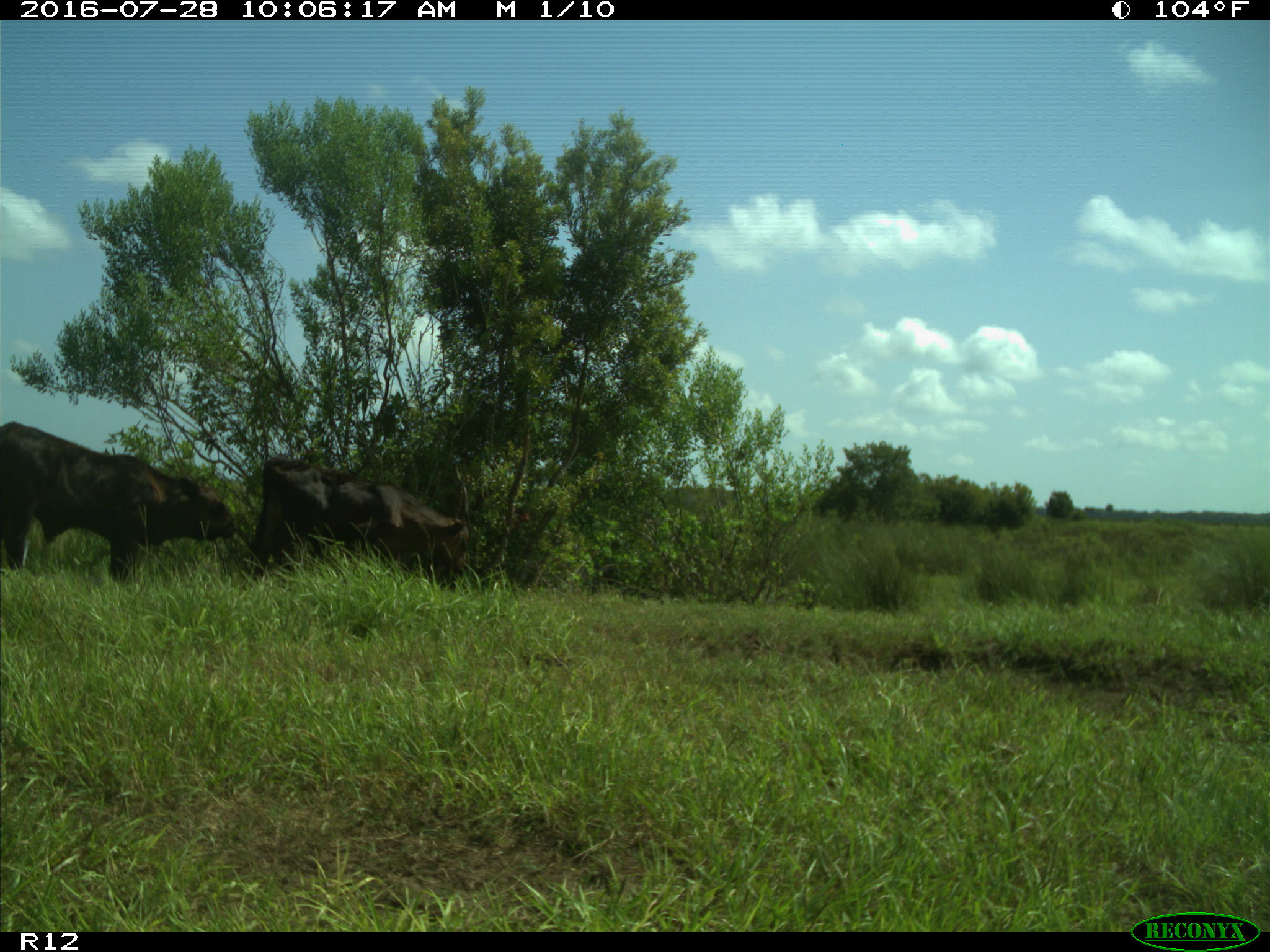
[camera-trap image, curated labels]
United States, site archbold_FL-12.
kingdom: Animalia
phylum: Chordata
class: Mammalia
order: Artiodactyla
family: Bovidae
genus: Bos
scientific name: Bos taurus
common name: domestic cow